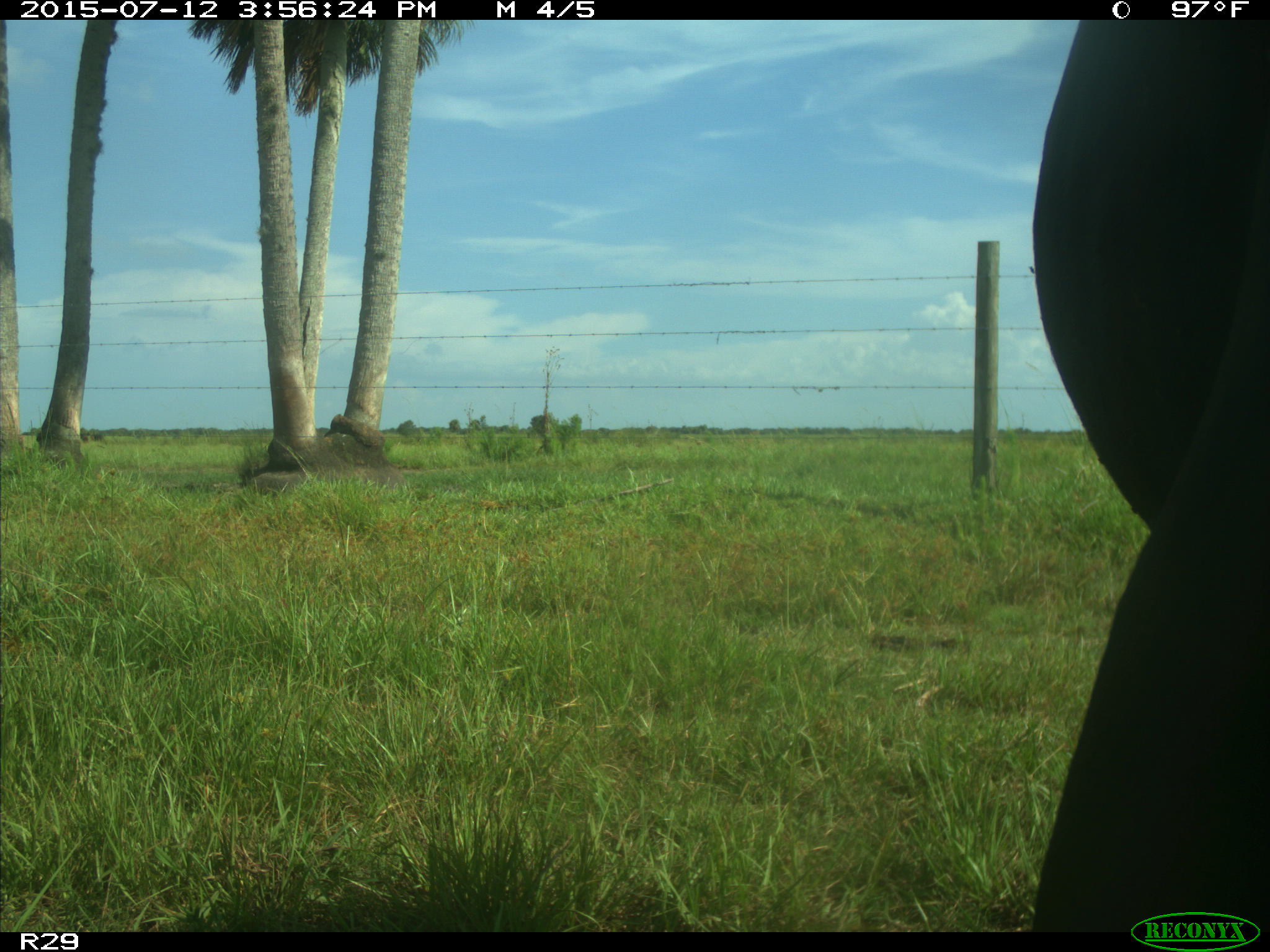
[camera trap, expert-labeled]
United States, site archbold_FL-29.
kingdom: Animalia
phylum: Chordata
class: Mammalia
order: Artiodactyla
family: Bovidae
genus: Bos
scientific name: Bos taurus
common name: domestic cow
Bos taurus (domestic cow).